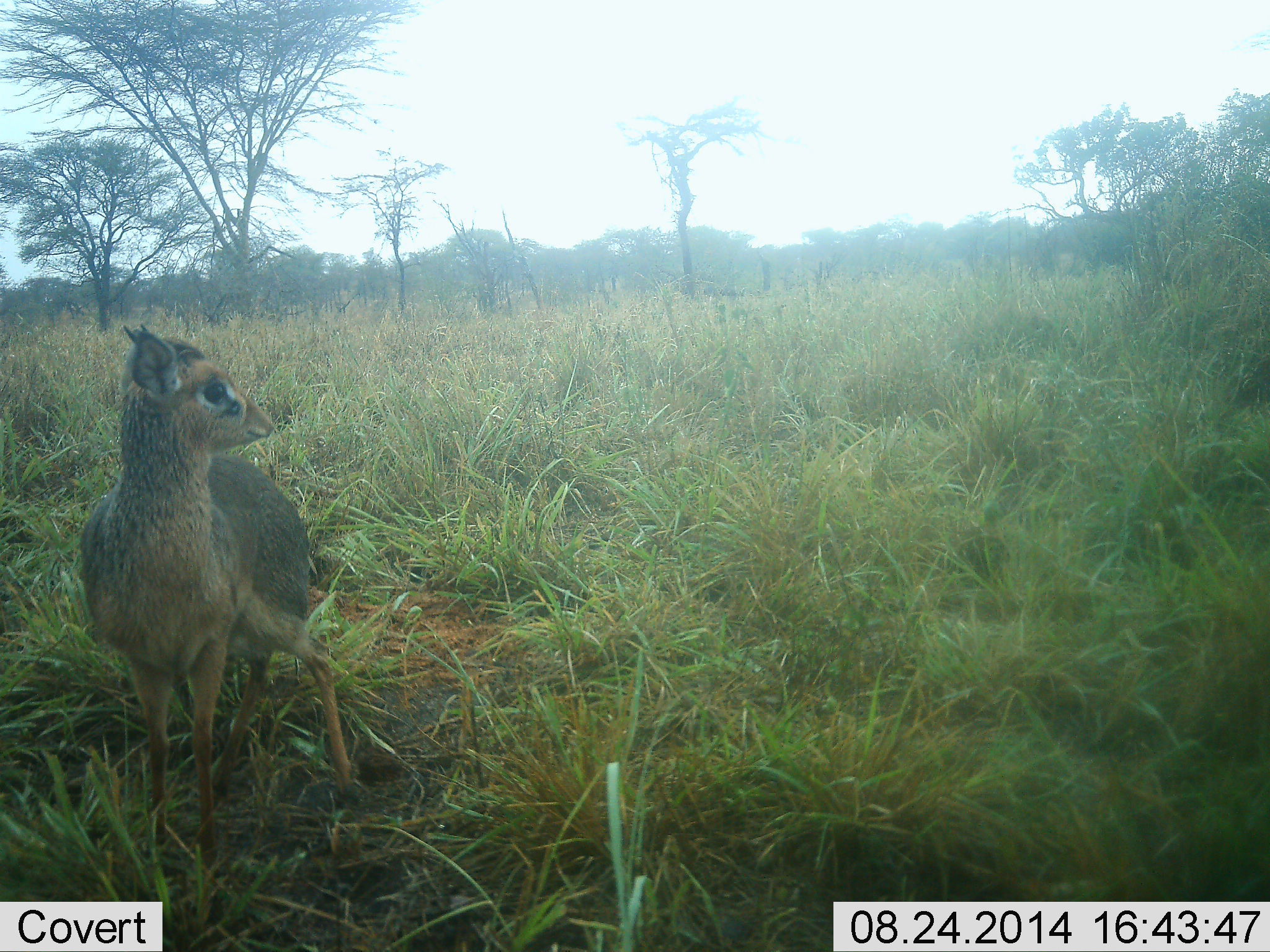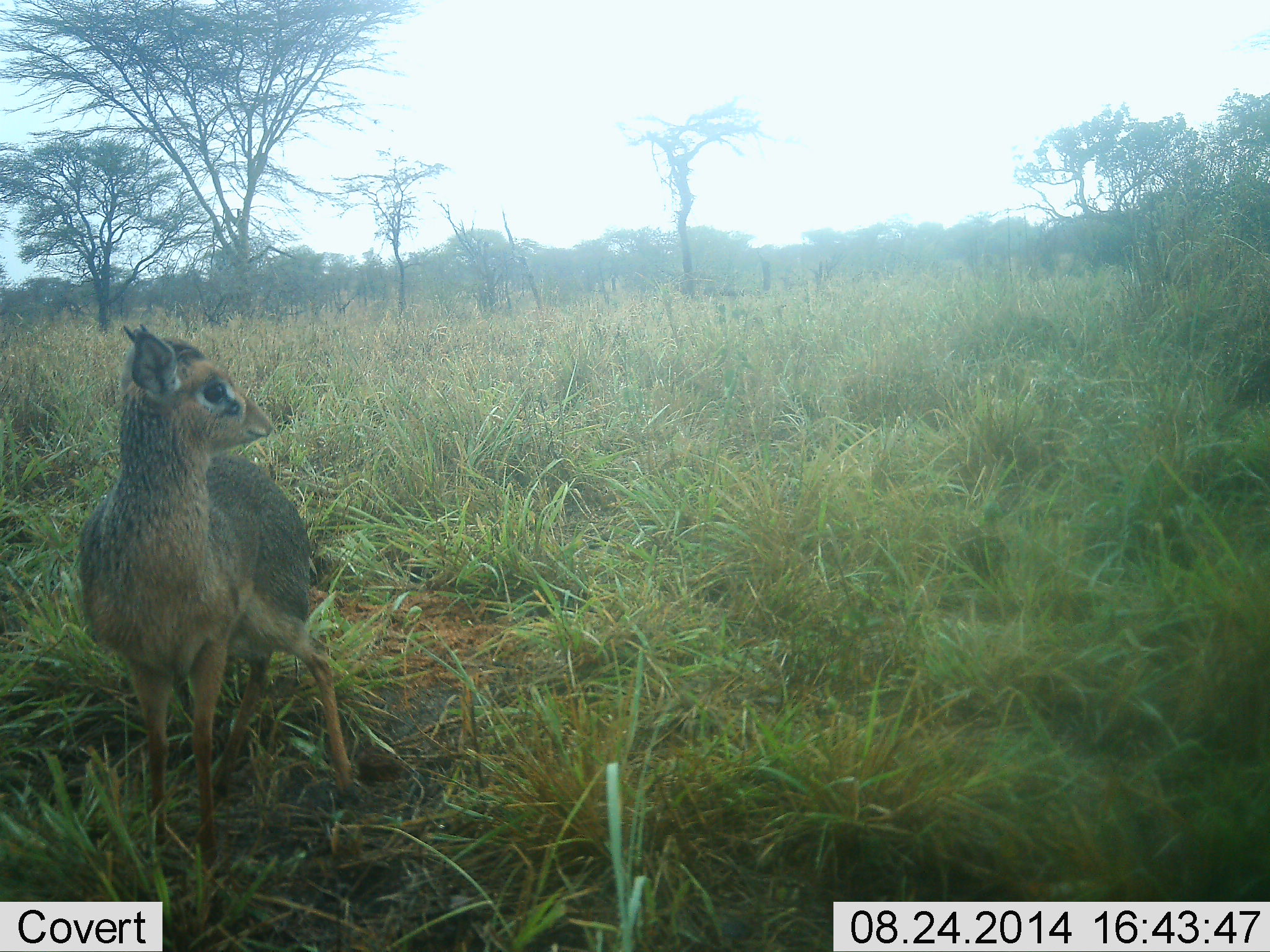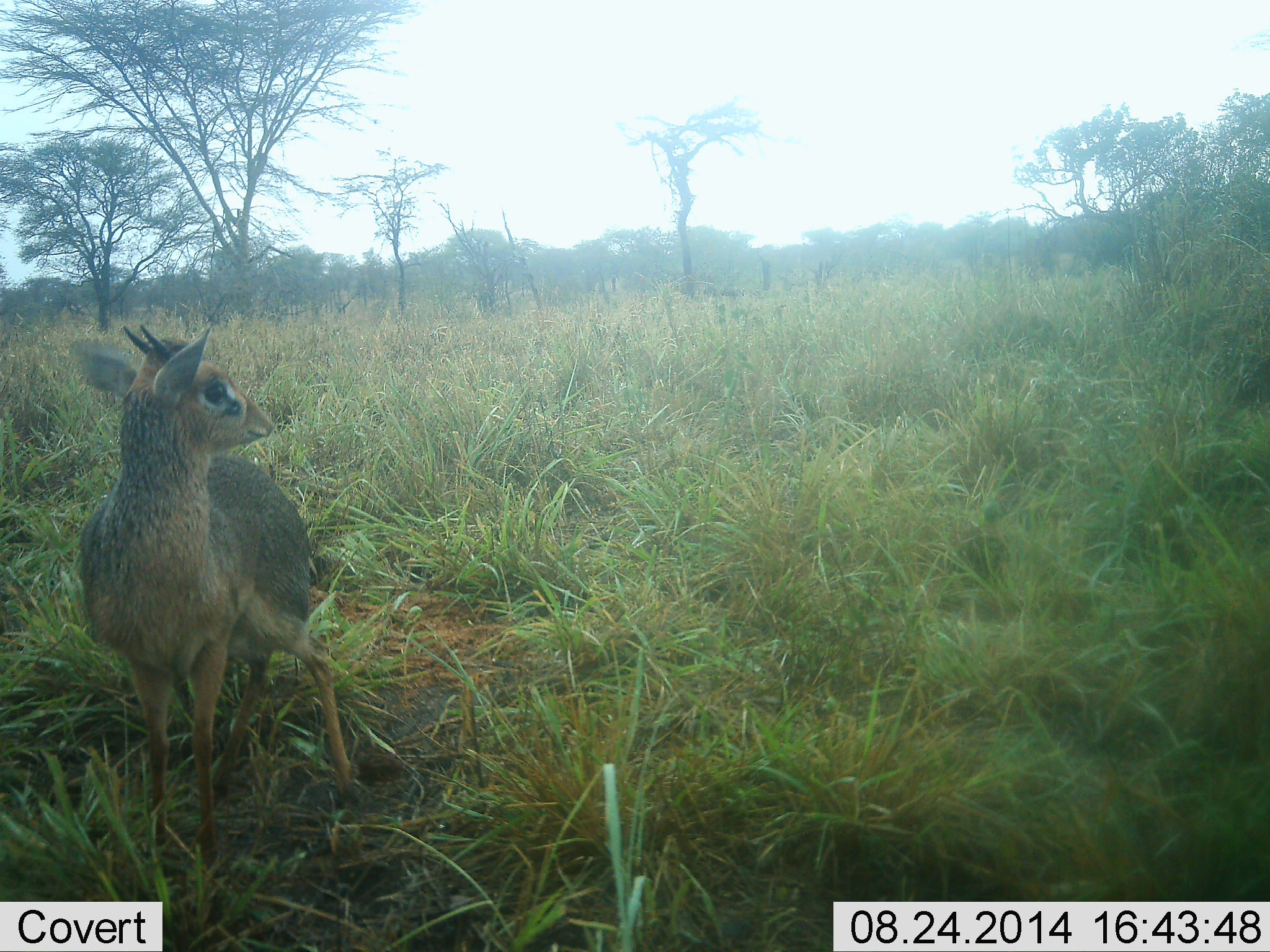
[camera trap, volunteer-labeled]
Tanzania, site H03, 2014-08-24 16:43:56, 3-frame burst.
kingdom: Animalia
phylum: Chordata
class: Mammalia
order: Artiodactyla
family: Bovidae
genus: Madoqua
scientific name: Madoqua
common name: dikdik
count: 1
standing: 100%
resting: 0%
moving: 0%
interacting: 0%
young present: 0%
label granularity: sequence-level